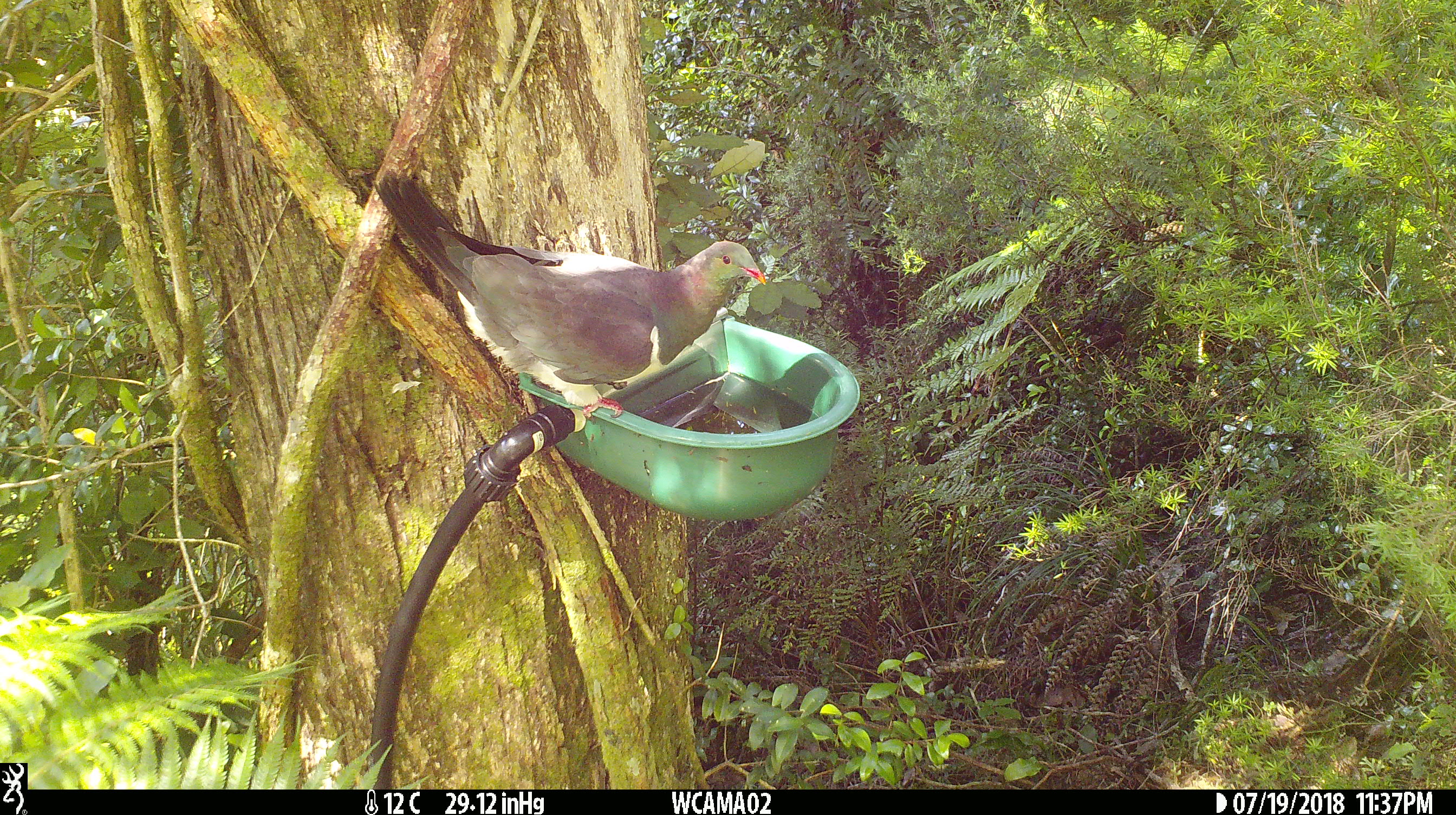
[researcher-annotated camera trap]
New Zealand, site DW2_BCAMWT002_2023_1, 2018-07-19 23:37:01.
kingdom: Animalia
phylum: Chordata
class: Aves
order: Columbiformes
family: Columbidae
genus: Hemiphaga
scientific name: Hemiphaga novaeseelandiae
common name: new zealand pigeon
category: kereru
Kereru (new zealand pigeon) (Hemiphaga novaeseelandiae).